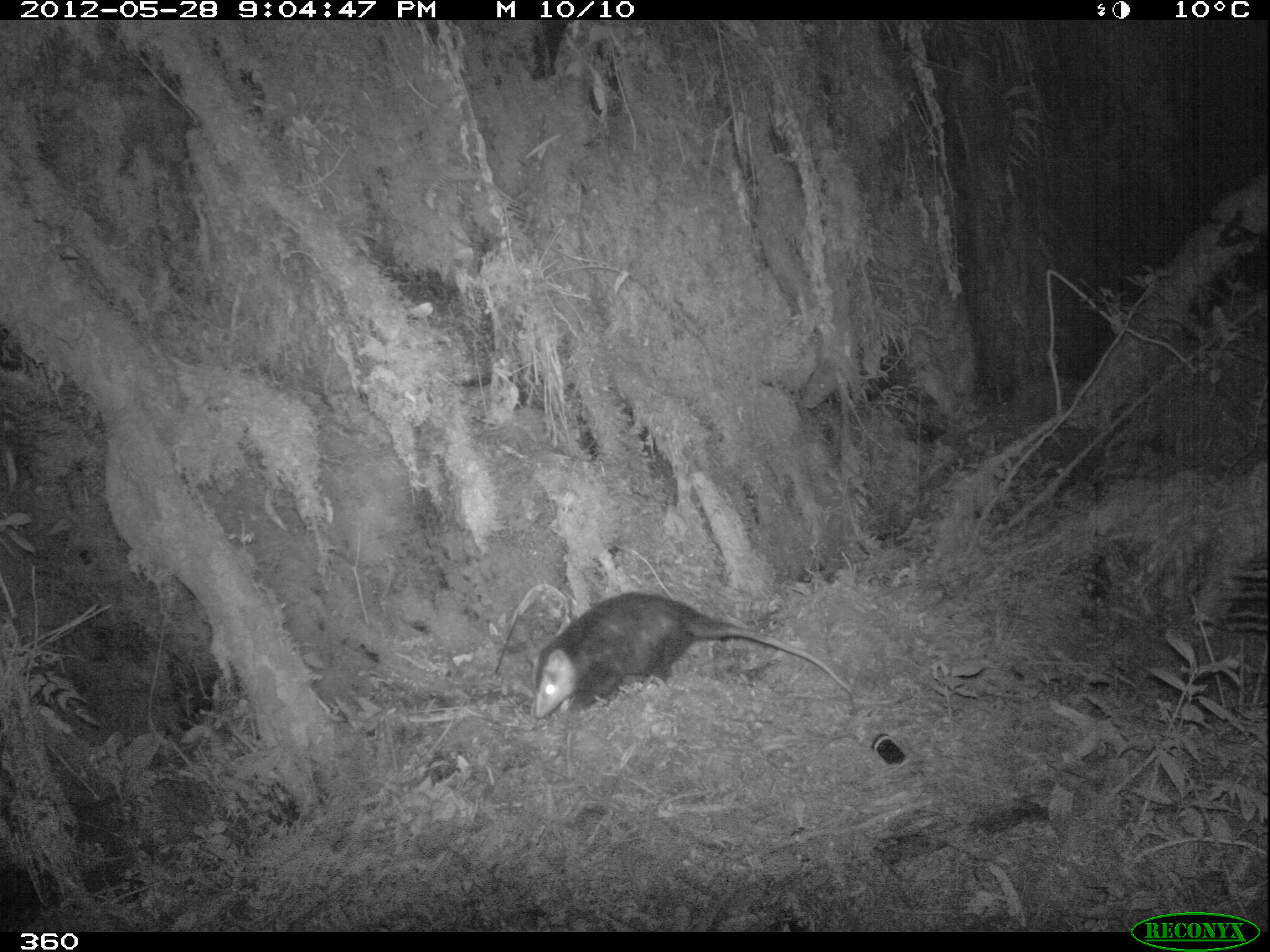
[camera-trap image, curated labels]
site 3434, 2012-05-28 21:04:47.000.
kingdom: Animalia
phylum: Chordata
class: Mammalia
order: Didelphimorphia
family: Didelphidae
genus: Didelphis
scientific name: Didelphis pernigra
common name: andean white-eared opossum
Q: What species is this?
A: Didelphis pernigra (andean white-eared opossum).